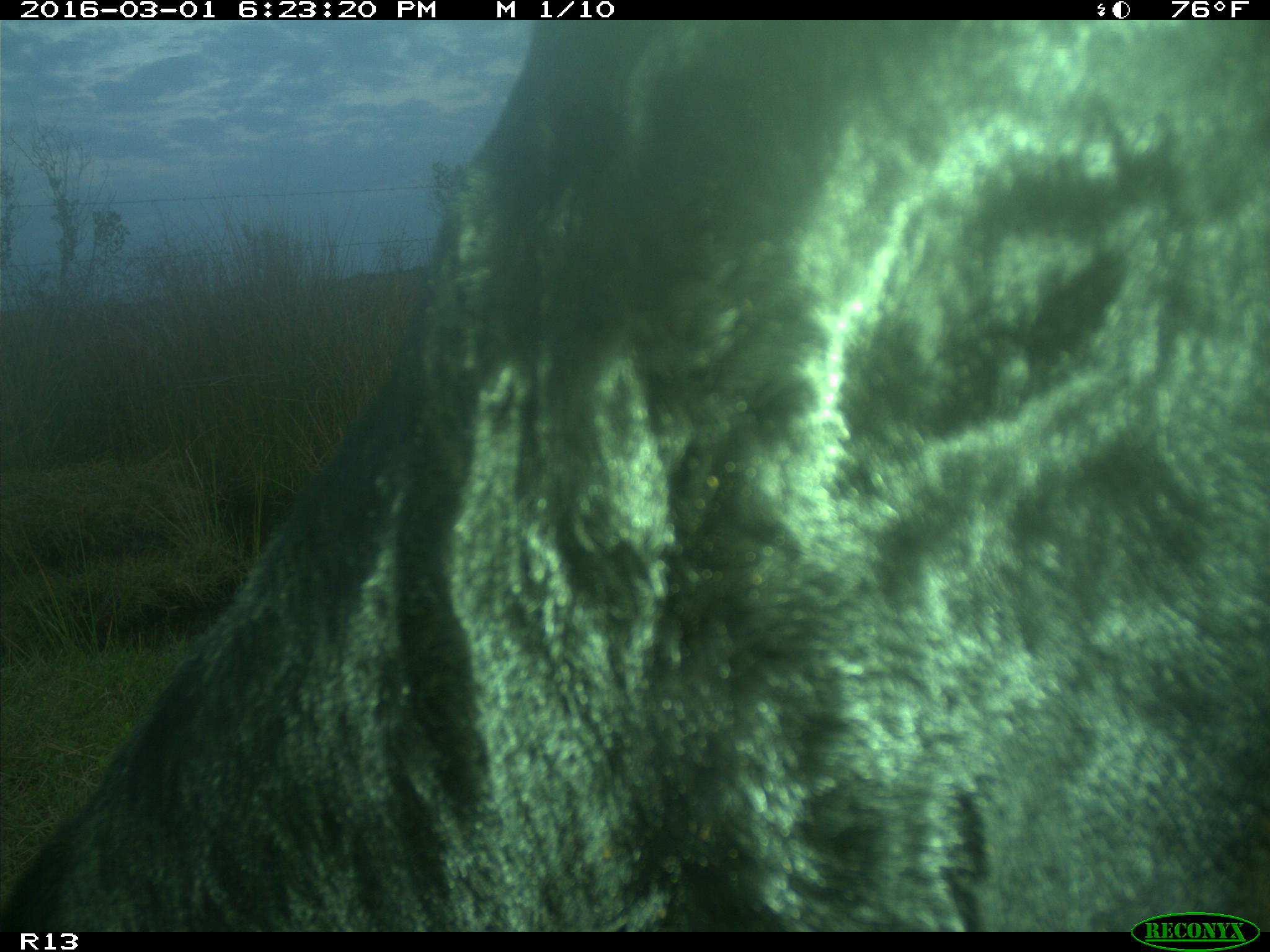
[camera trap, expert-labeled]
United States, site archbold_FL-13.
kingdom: Animalia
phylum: Chordata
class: Mammalia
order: Artiodactyla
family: Bovidae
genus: Bos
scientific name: Bos taurus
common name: domestic cow